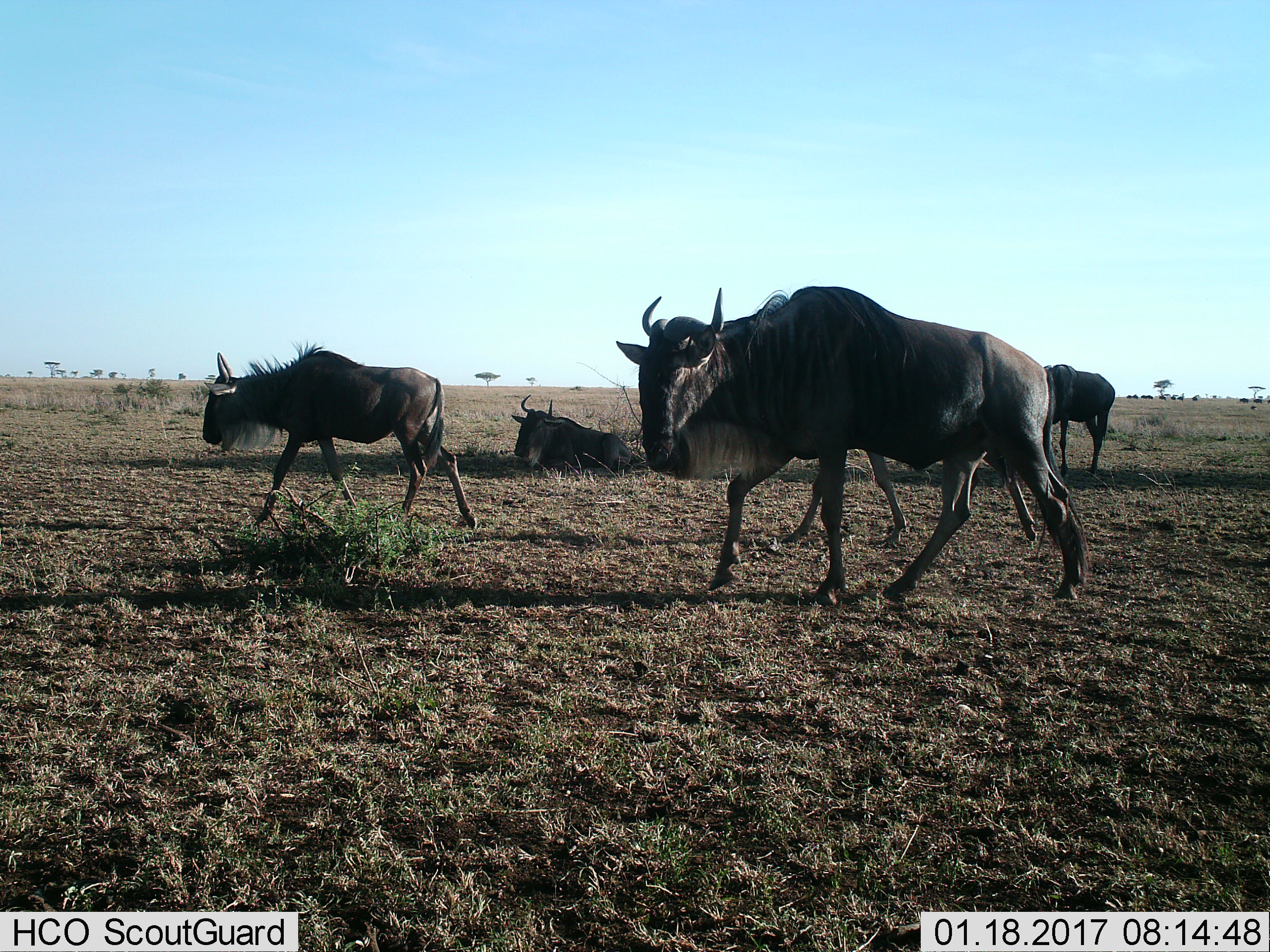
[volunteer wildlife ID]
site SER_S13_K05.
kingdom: Animalia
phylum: Chordata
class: Mammalia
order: Artiodactyla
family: Bovidae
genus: Connochaetes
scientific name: Connochaetes taurinus taurinus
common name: blue wildebeest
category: wildebeestblue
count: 5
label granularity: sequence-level